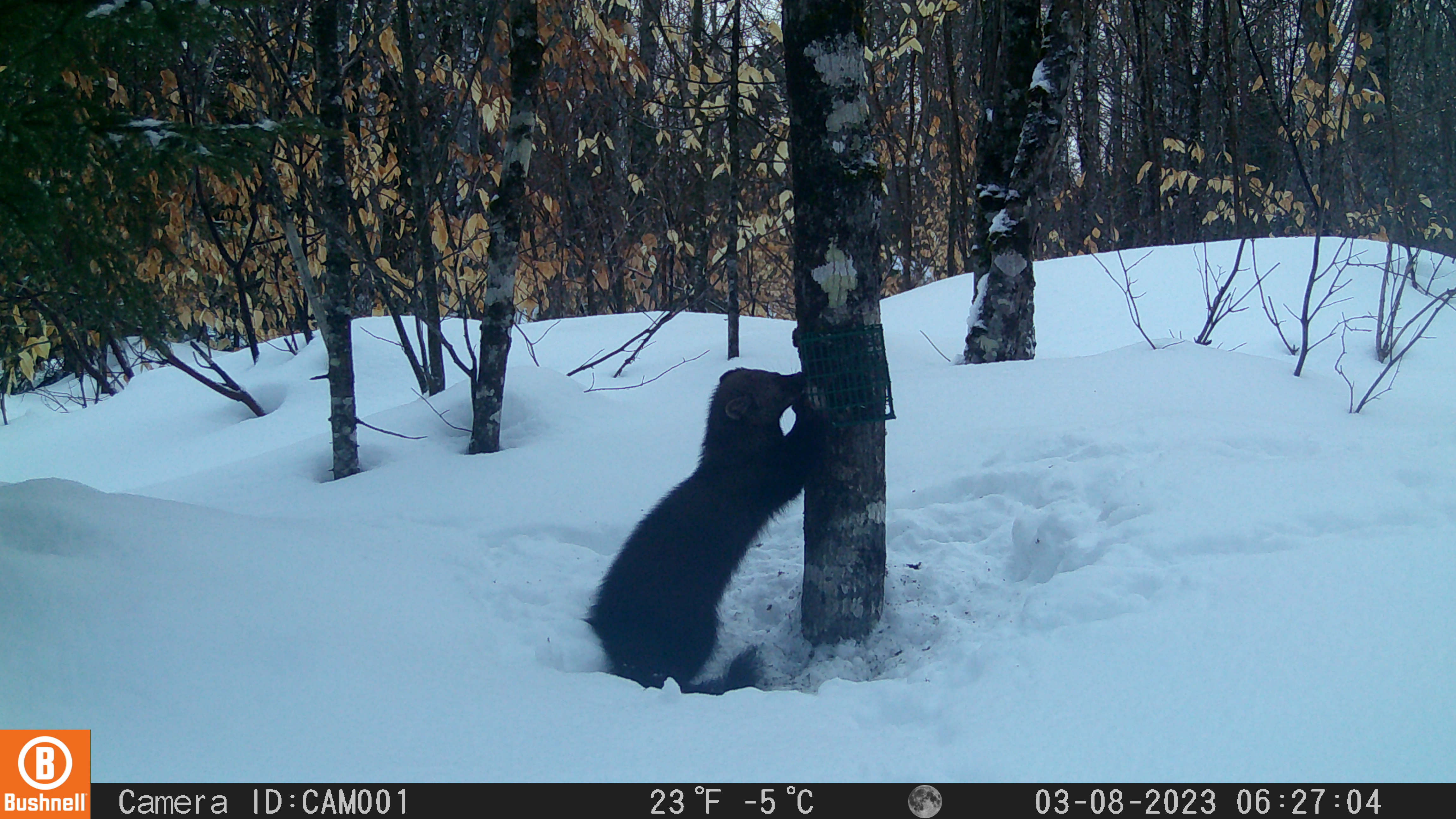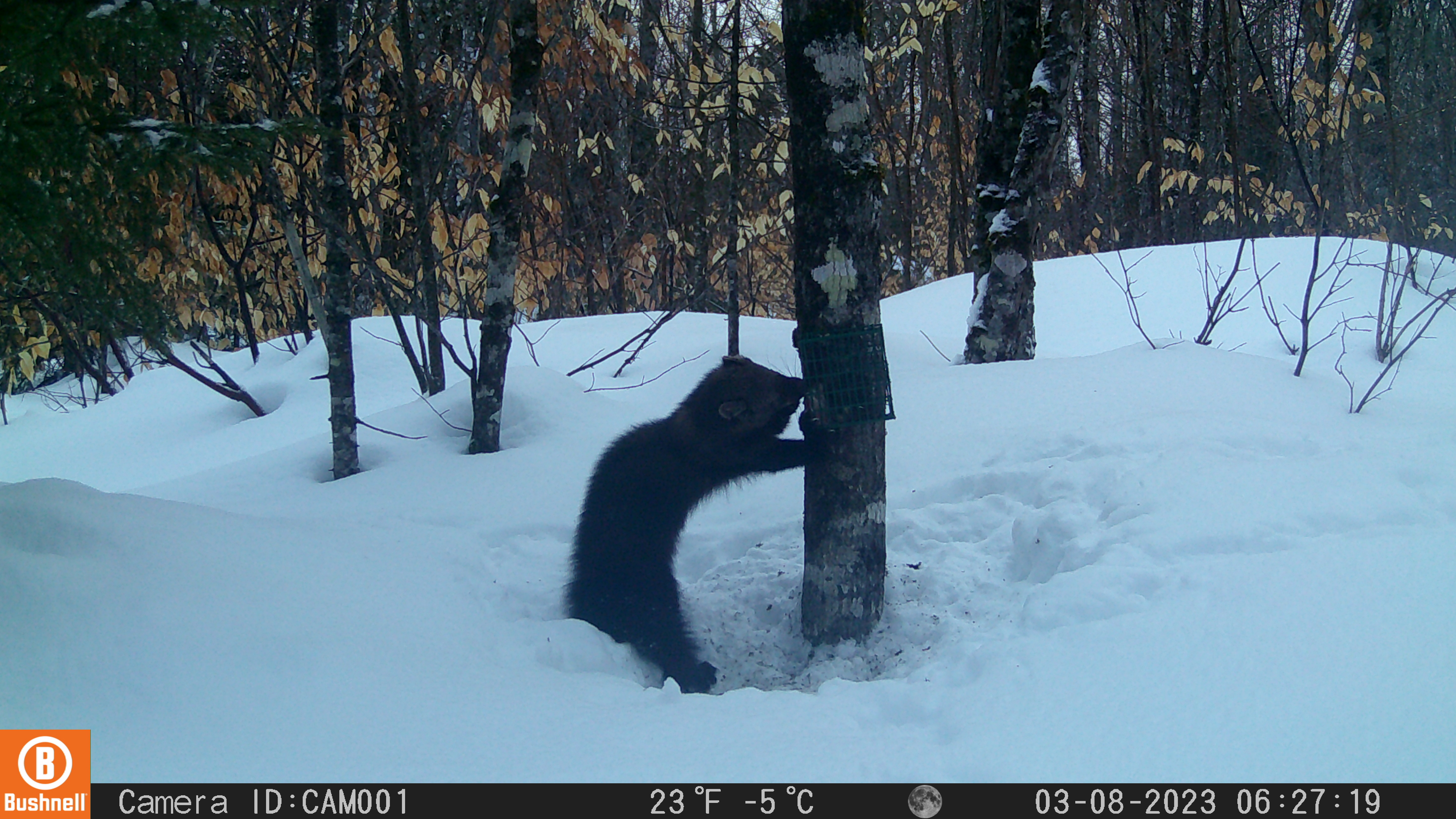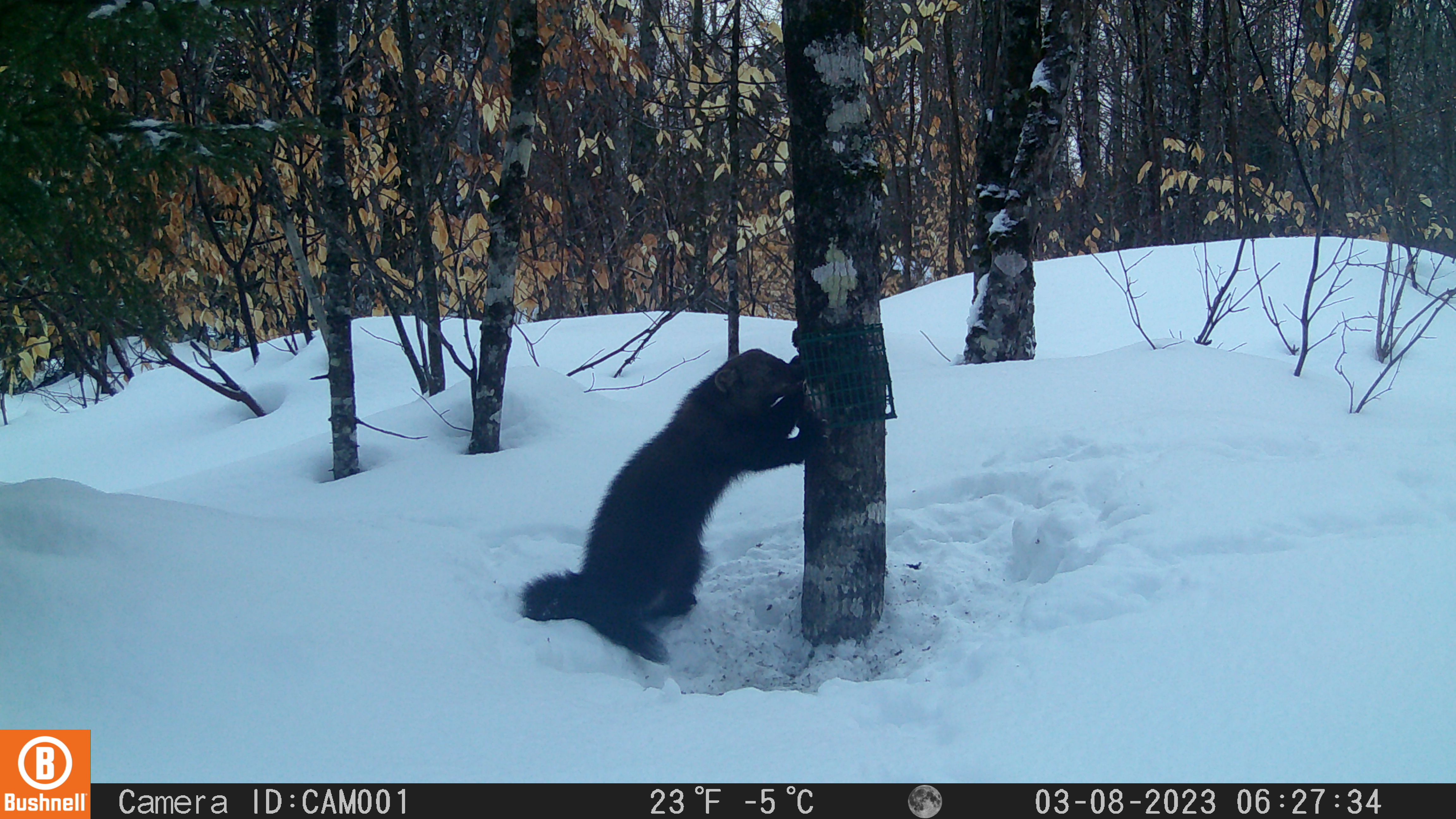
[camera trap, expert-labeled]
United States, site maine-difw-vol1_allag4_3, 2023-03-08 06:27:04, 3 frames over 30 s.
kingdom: Animalia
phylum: Chordata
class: Mammalia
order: Carnivora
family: Mustelidae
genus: Pekania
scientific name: Pekania pennanti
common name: fisher